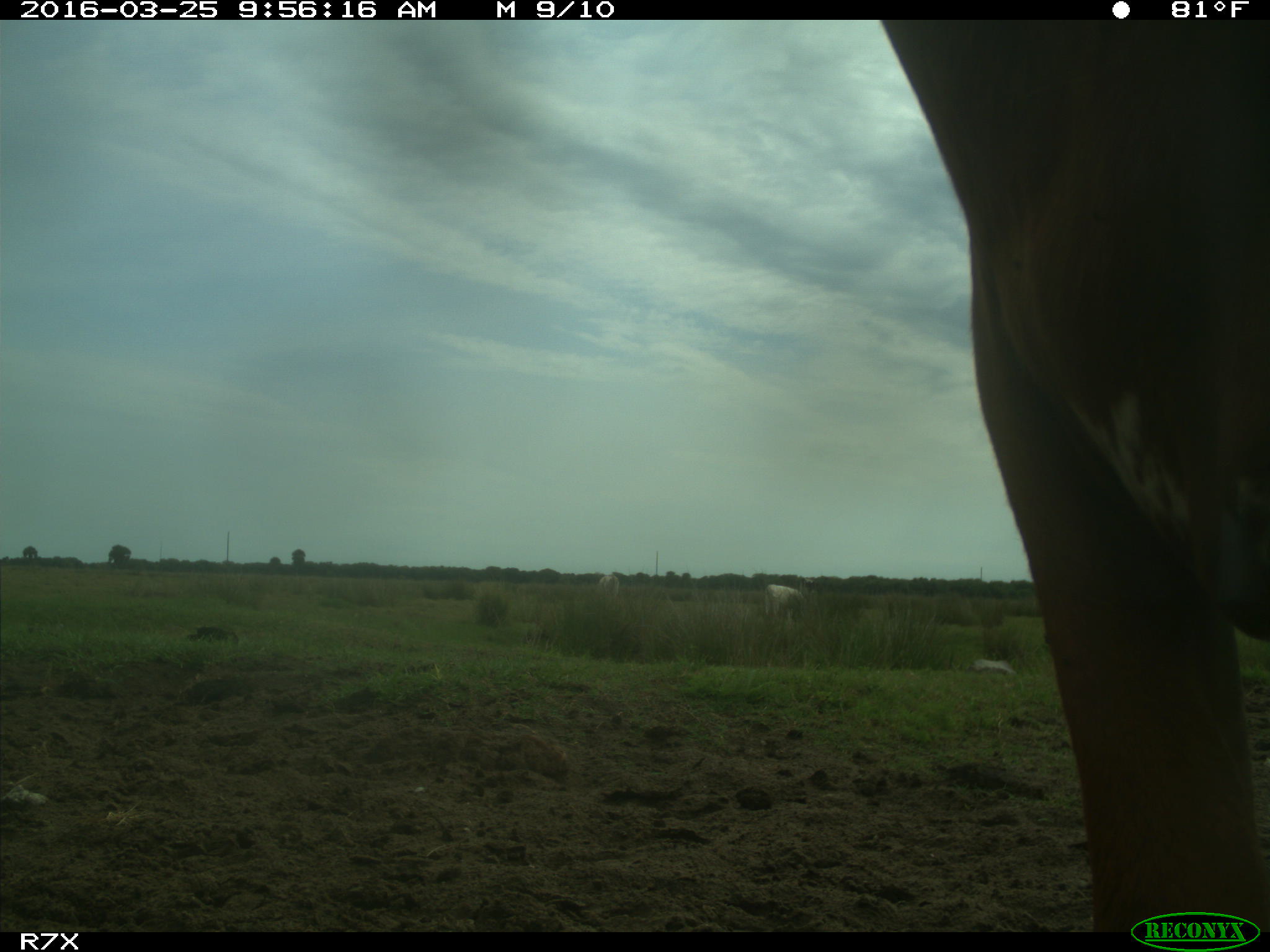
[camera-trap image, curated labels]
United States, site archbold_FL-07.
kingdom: Animalia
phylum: Chordata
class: Mammalia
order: Artiodactyla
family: Bovidae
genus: Bos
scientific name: Bos taurus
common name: domestic cow